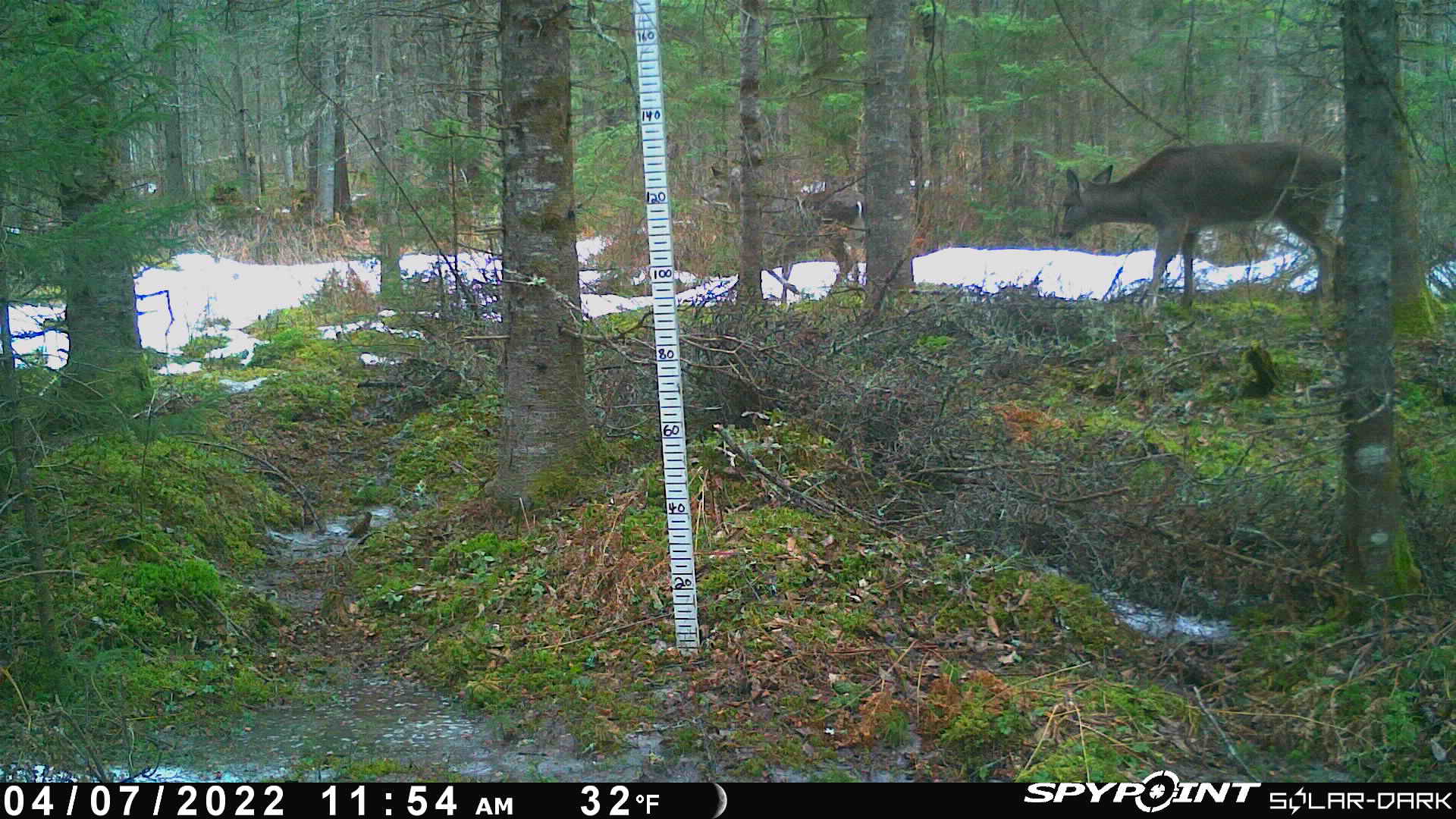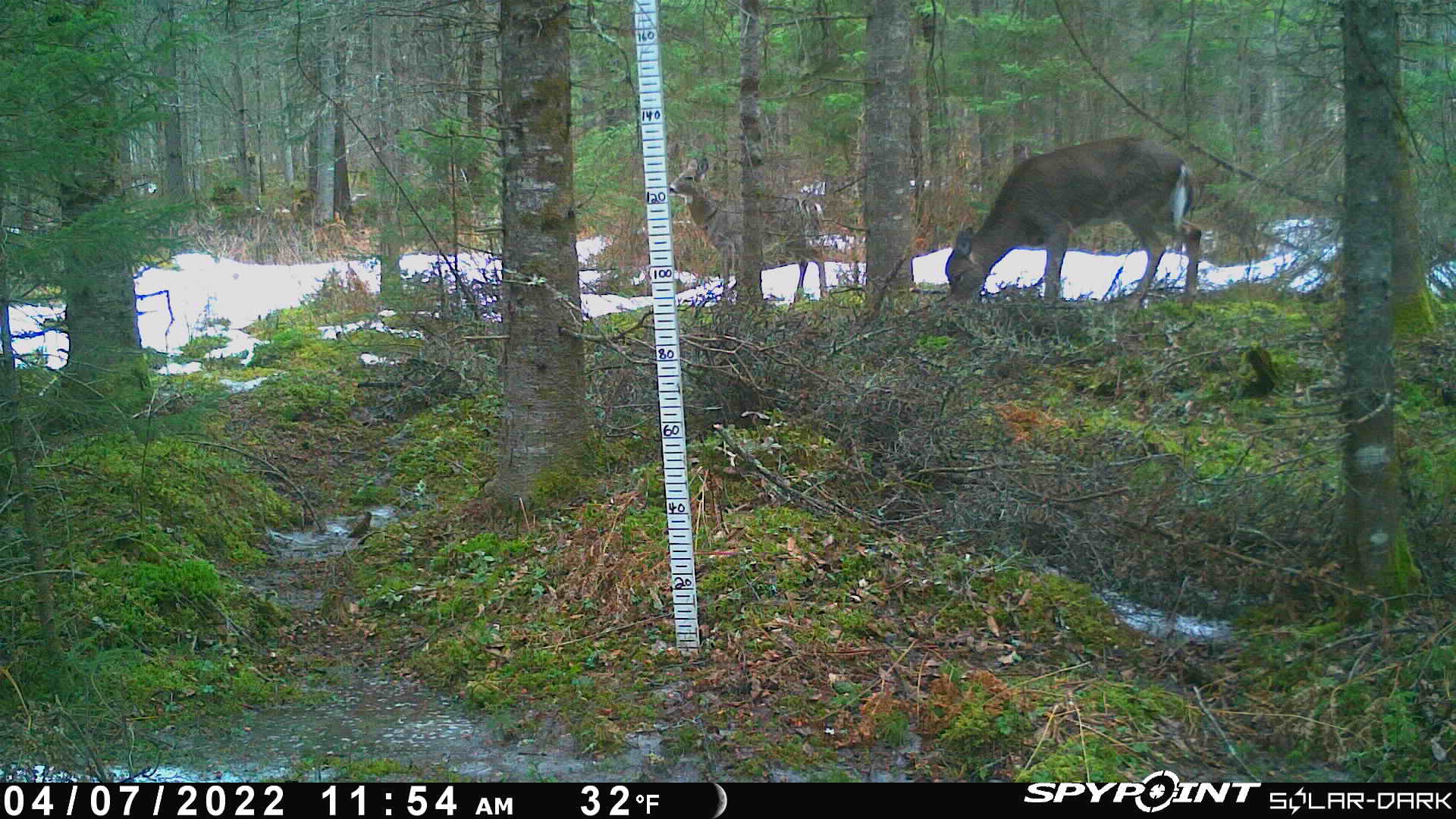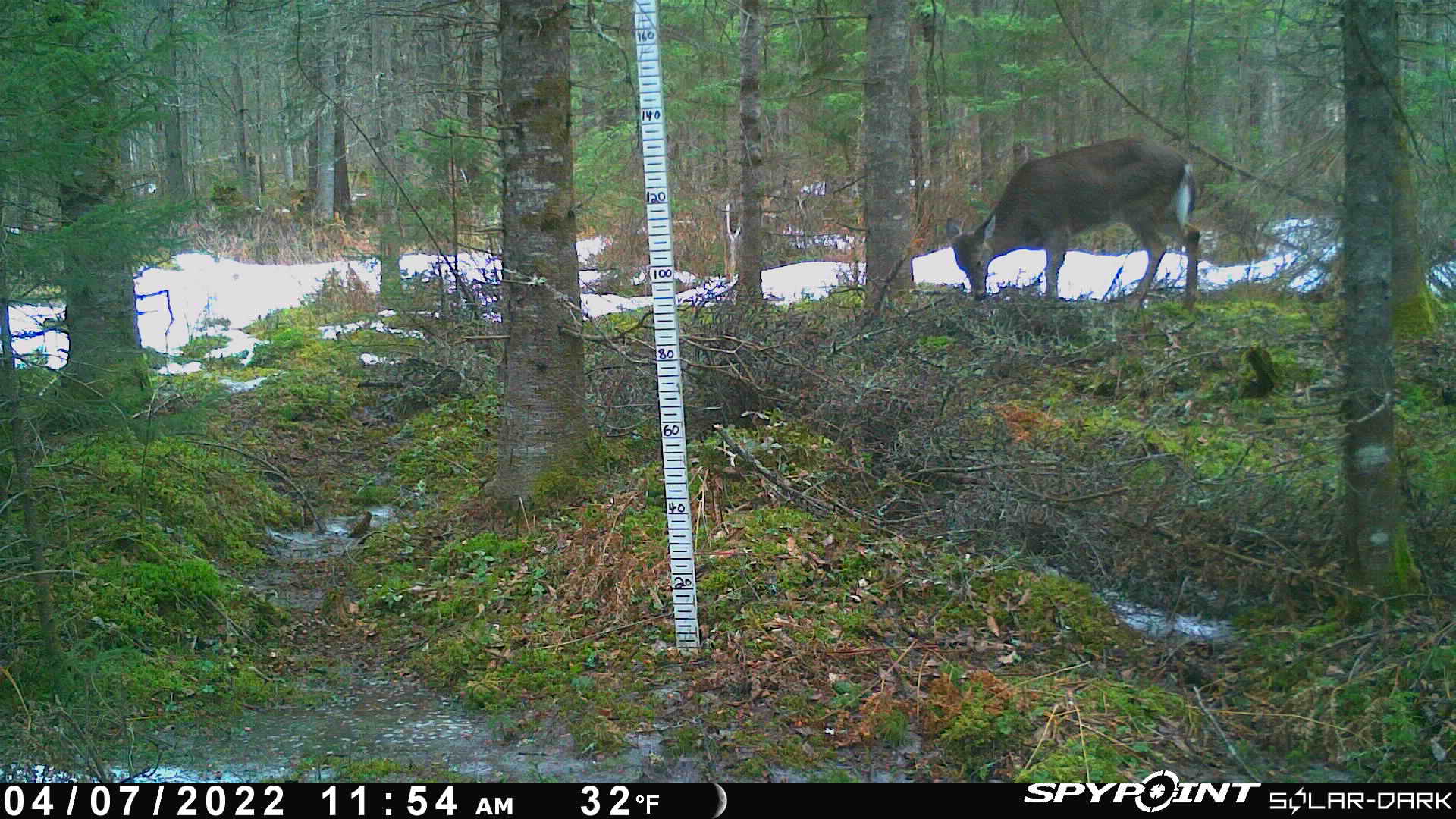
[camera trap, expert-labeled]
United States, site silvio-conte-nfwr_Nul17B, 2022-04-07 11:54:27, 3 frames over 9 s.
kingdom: Animalia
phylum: Chordata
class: Mammalia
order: Artiodactyla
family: Cervidae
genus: Odocoileus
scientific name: Odocoileus virginianus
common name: white-tailed deer